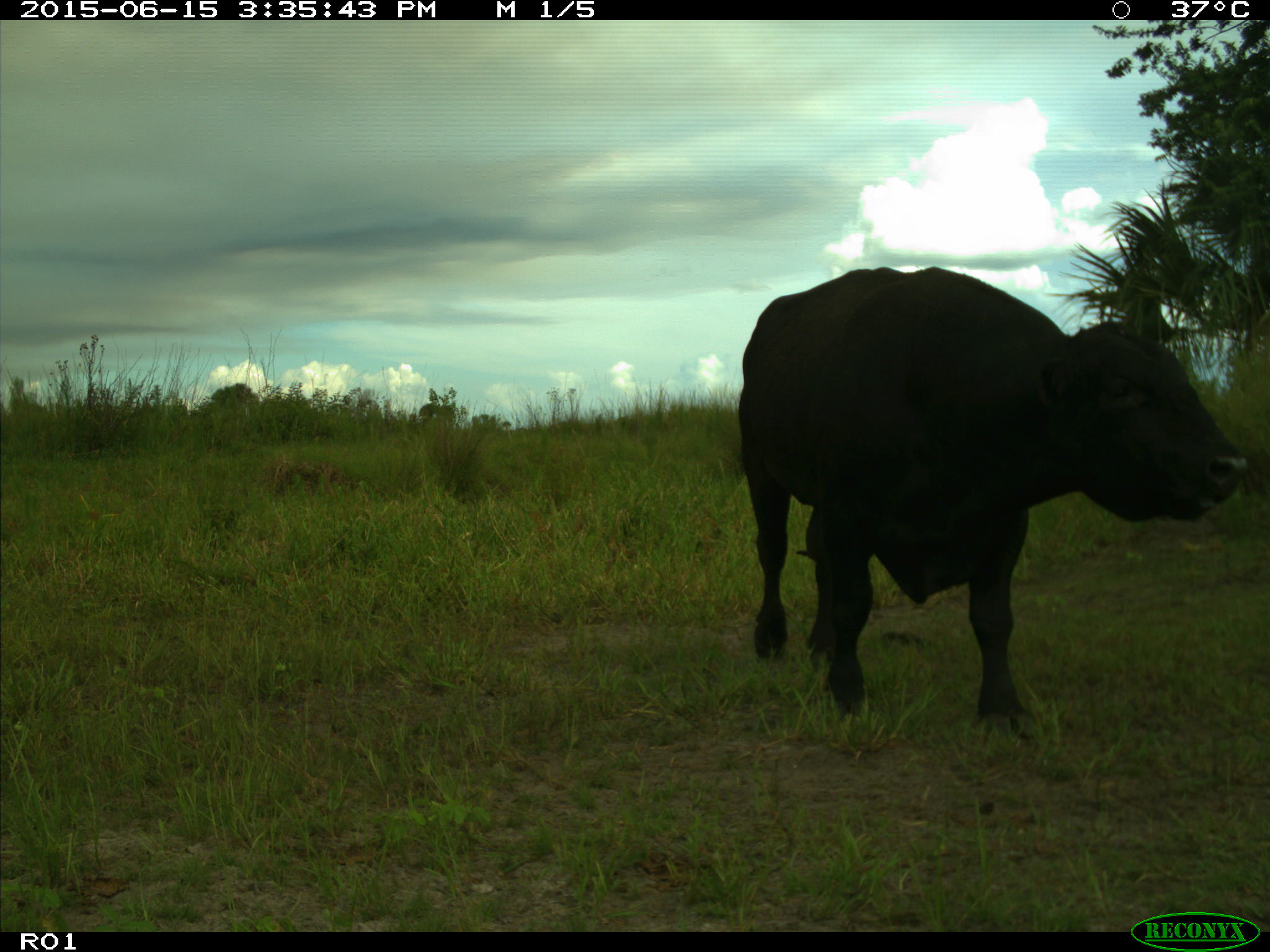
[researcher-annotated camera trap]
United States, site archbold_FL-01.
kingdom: Animalia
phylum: Chordata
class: Mammalia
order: Artiodactyla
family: Bovidae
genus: Bos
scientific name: Bos taurus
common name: domestic cow